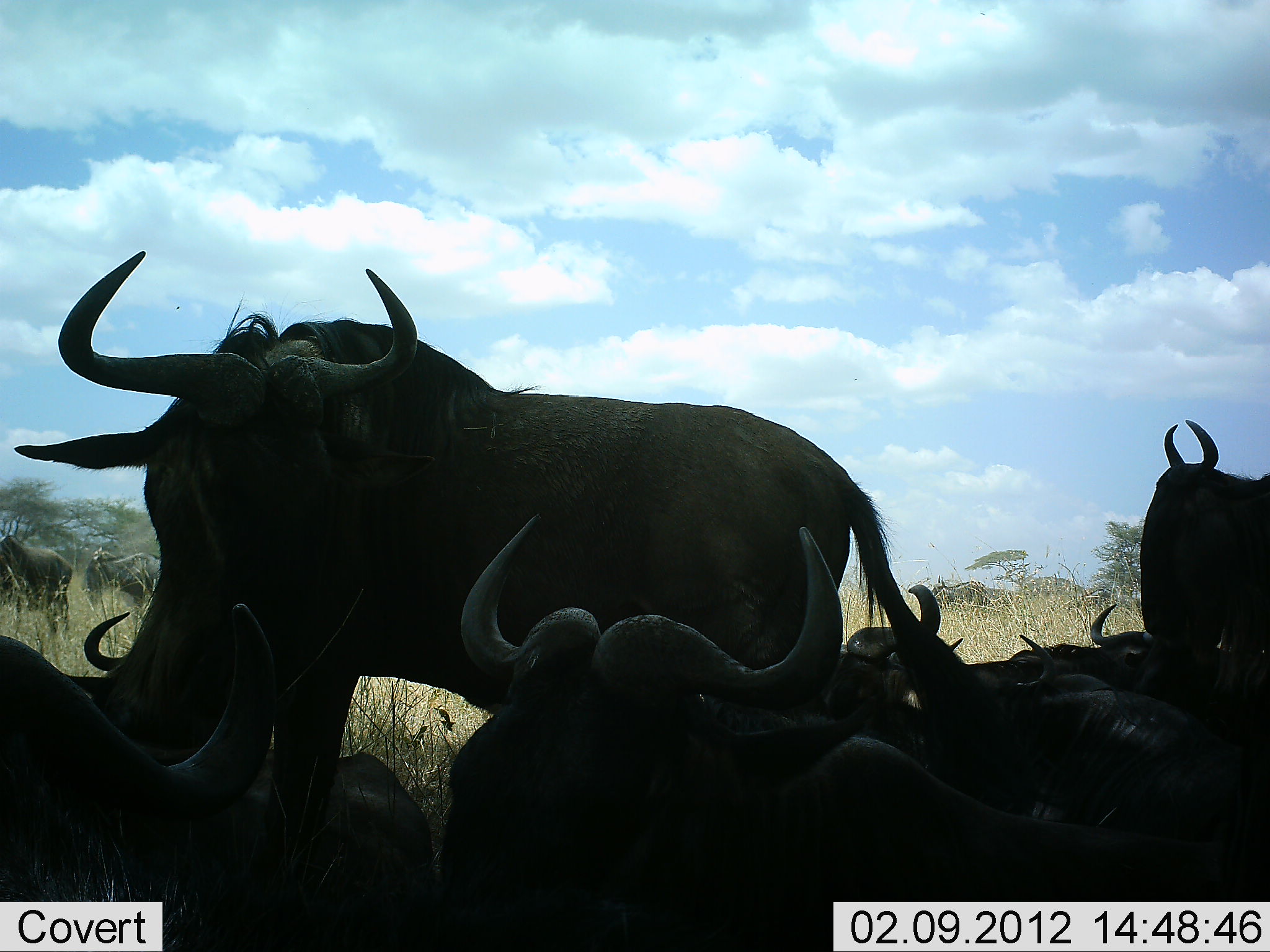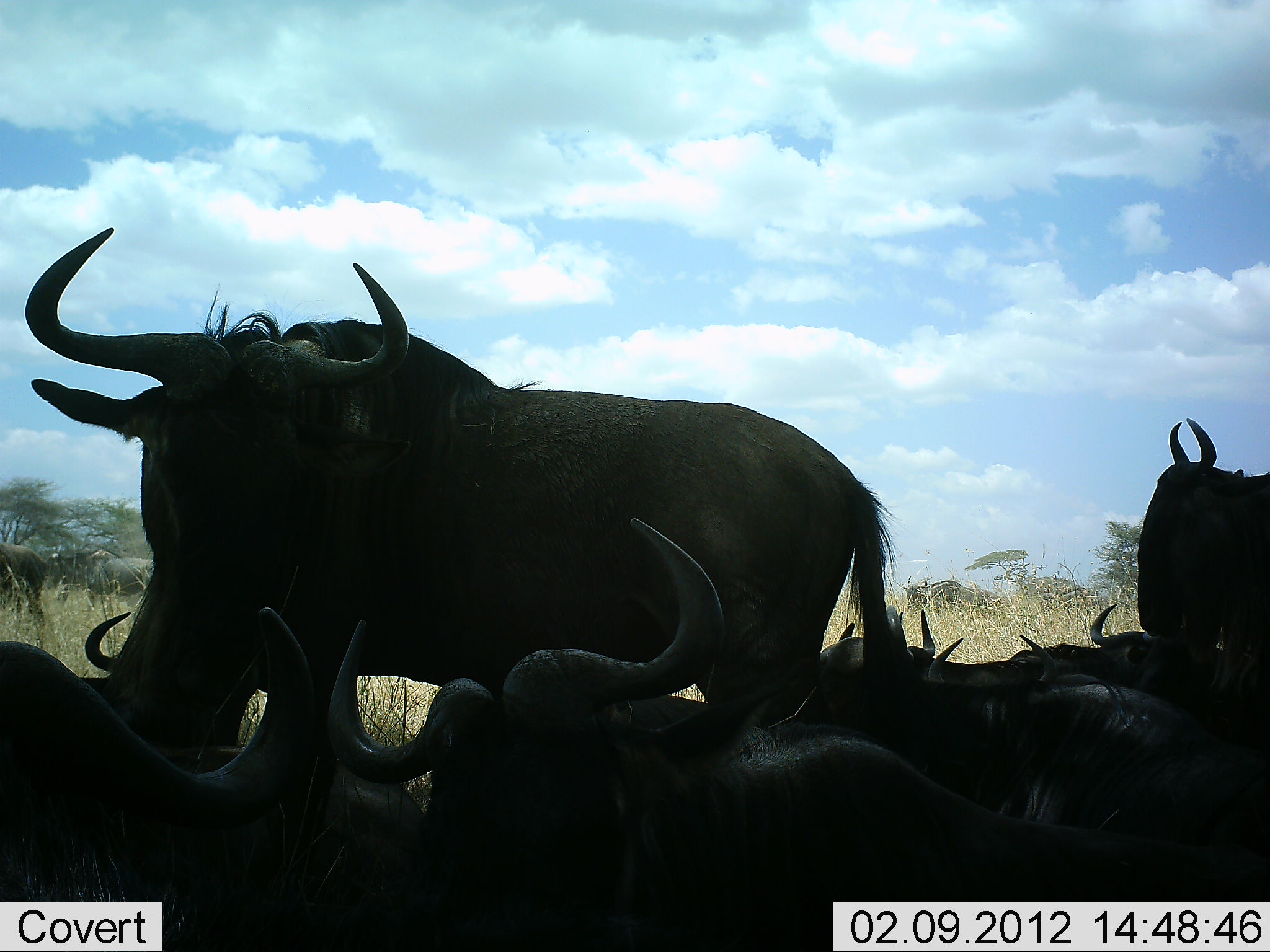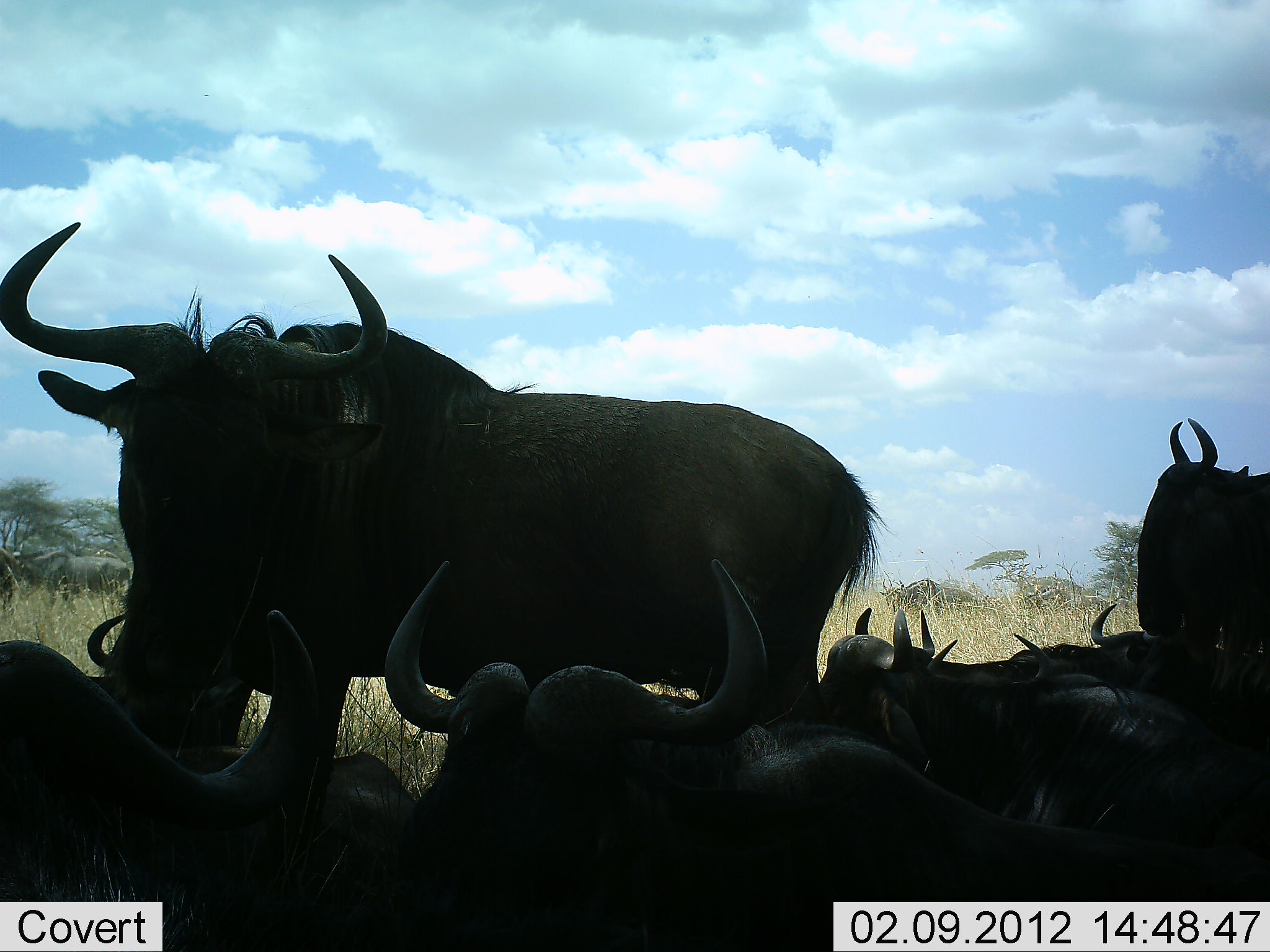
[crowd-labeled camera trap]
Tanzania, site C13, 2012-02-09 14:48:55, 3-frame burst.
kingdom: Animalia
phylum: Chordata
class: Mammalia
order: Artiodactyla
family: Bovidae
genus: Connochaetes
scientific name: Connochaetes taurinus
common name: blue wildebeest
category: wildebeest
Wildebeest (blue wildebeest) (Connochaetes taurinus), count 10. Behavior (volunteer vote fractions): standing 69%, resting 92%, moving 15%, interacting 8%. Young present (vote fraction): 0%. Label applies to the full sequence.